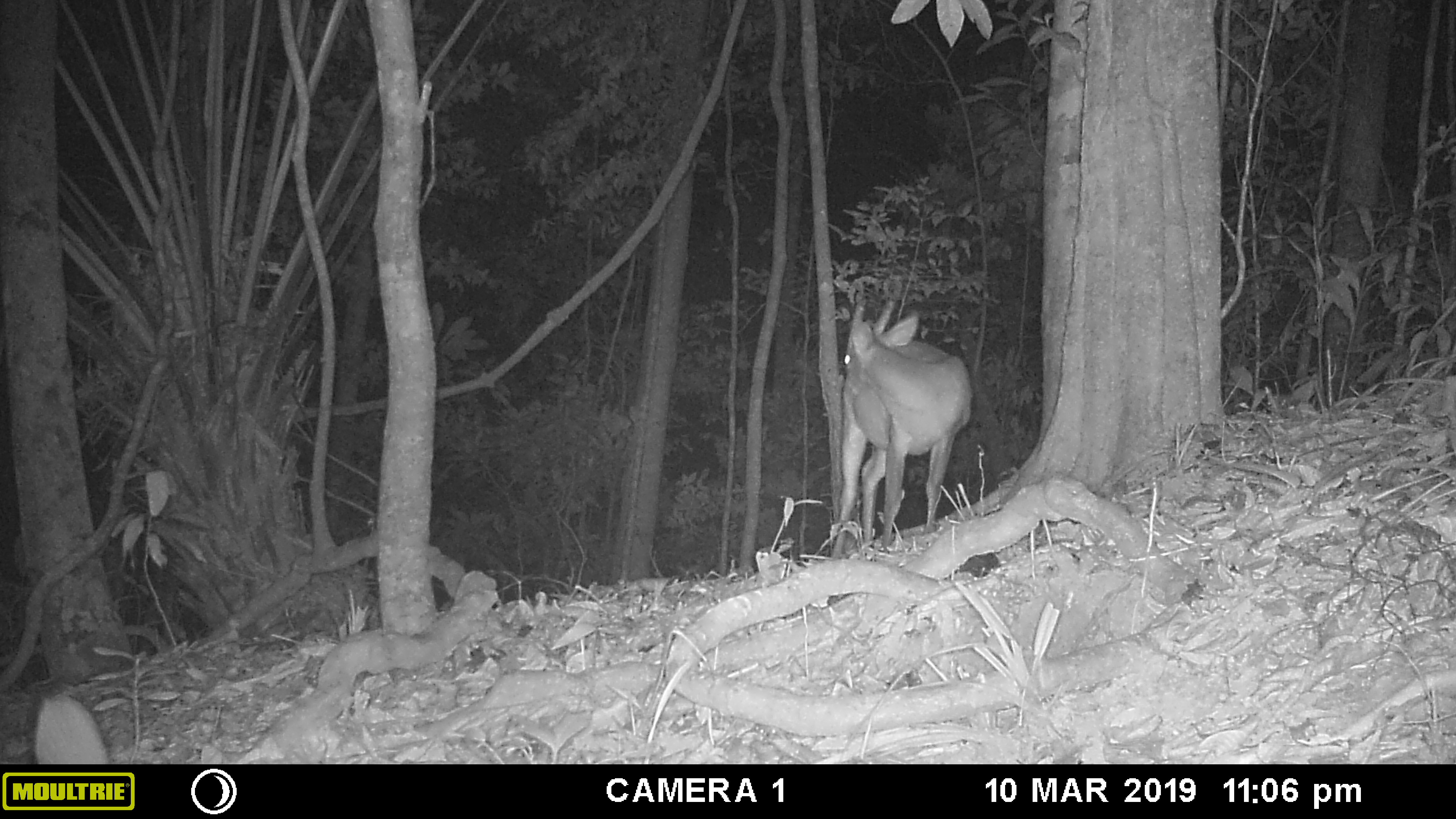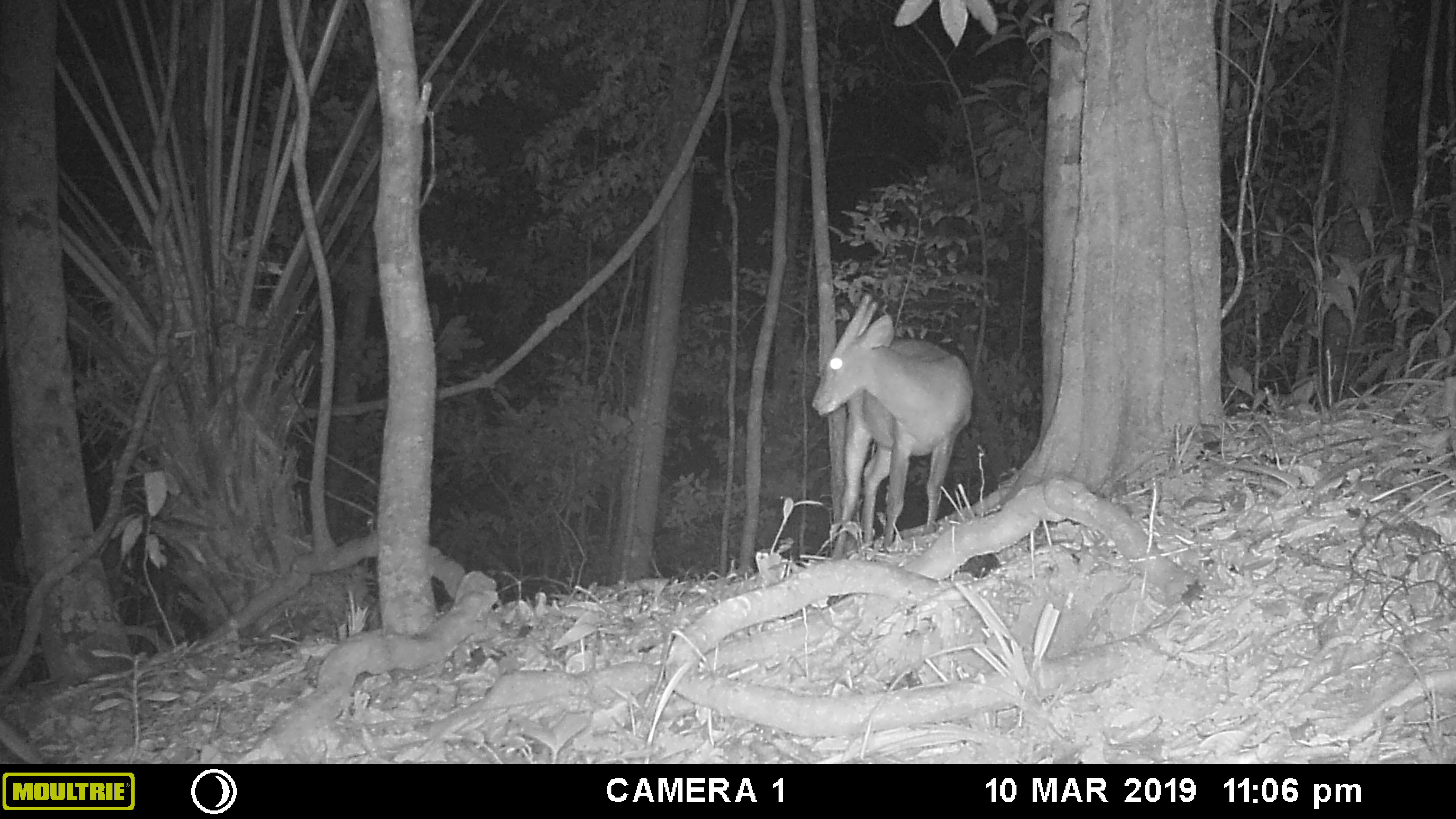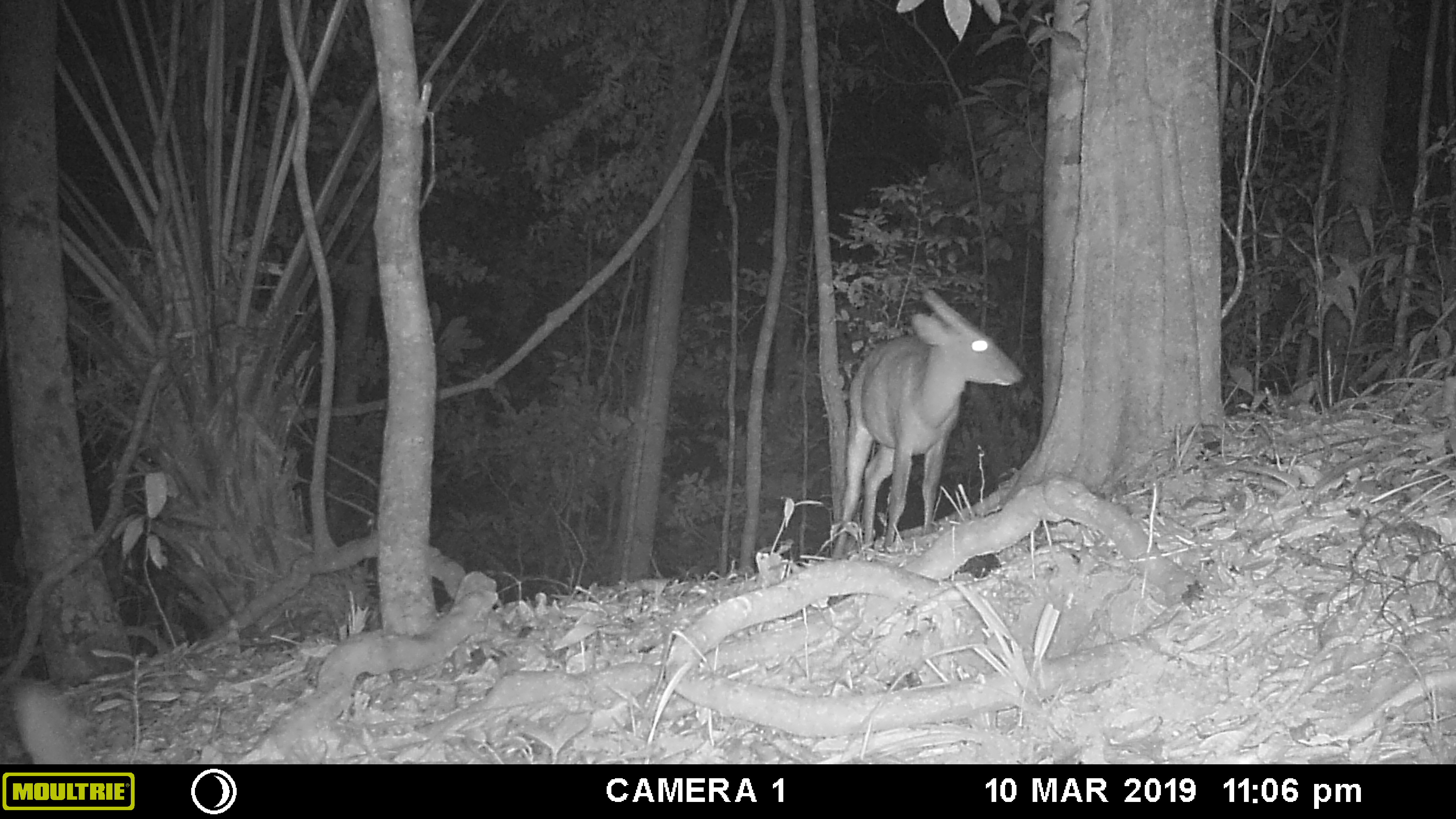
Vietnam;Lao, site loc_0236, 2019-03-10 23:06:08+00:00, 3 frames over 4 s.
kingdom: Animalia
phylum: Chordata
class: Mammalia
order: Artiodactyla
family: Cervidae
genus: Muntiacus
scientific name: Muntiacus vuquangensis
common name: large-antlered muntjac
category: large antlered muntjac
Large antlered muntjac (large-antlered muntjac) (Muntiacus vuquangensis). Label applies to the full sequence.